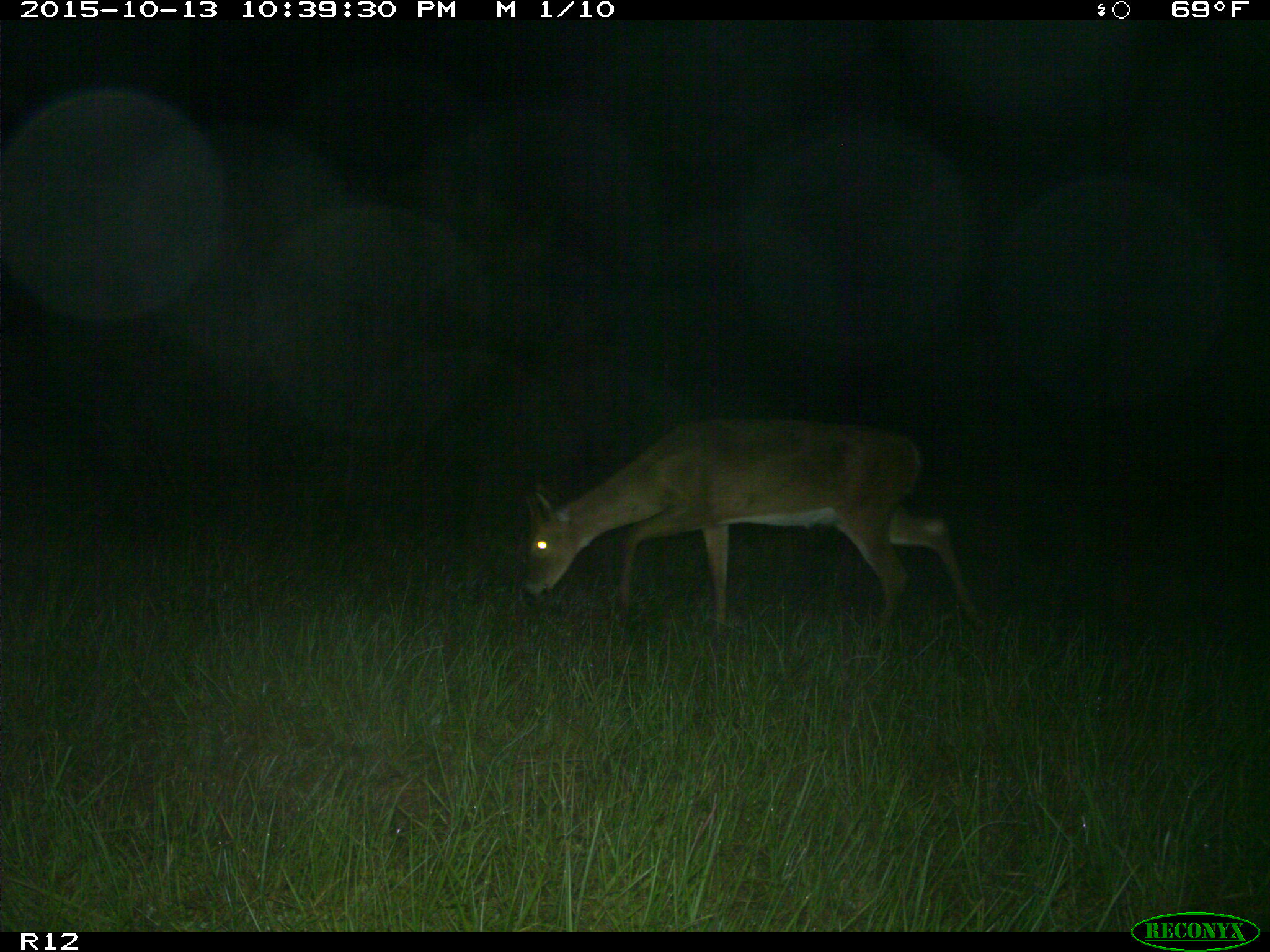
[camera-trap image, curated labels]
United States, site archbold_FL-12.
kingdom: Animalia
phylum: Chordata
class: Mammalia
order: Artiodactyla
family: Cervidae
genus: Odocoileus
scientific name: Odocoileus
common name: deer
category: unidentified deer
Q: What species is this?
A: Unidentified deer (deer) (Odocoileus).